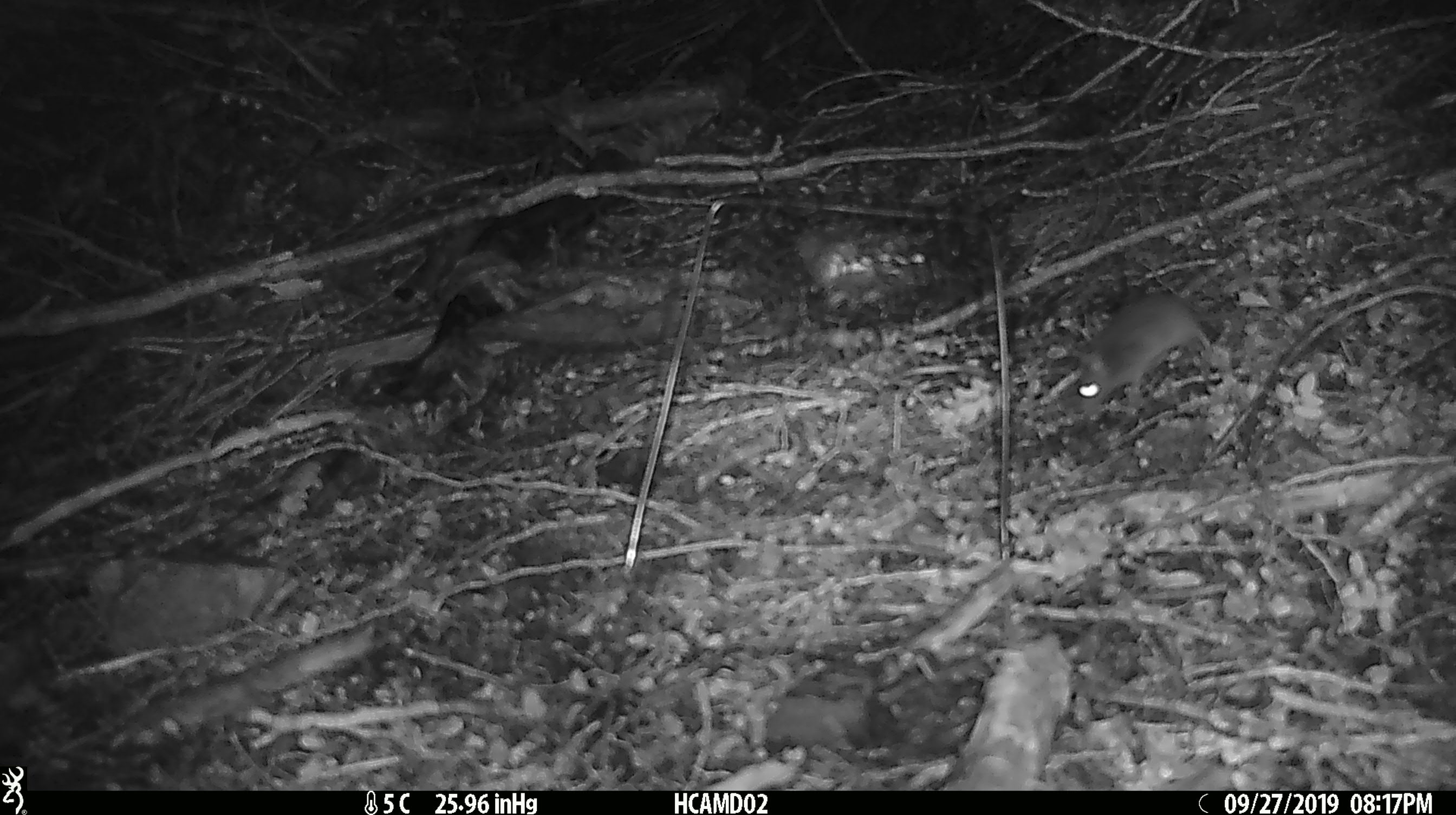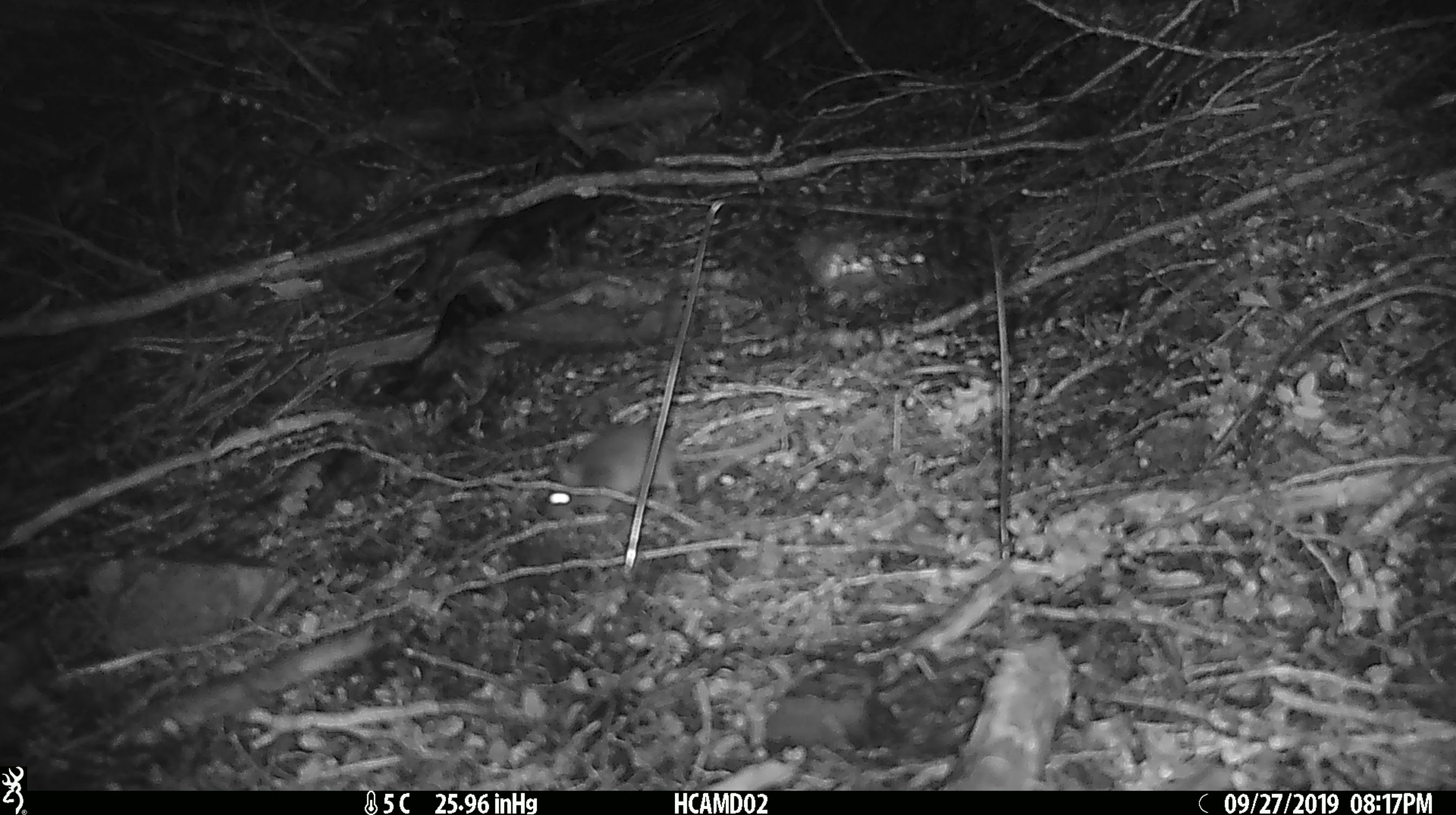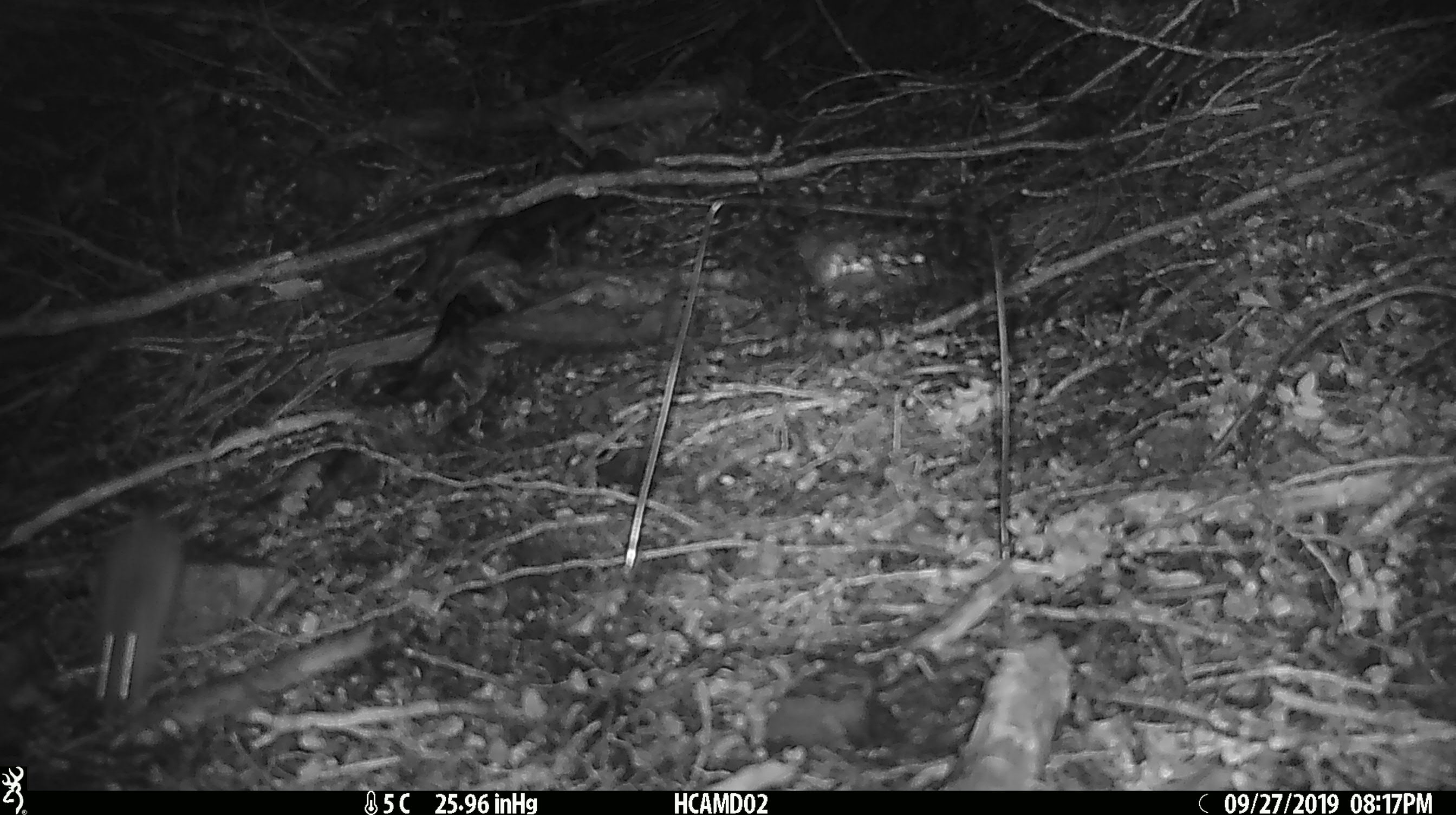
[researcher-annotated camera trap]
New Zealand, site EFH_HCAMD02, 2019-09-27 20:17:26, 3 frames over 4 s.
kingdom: Animalia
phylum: Chordata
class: Mammalia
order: Rodentia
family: Muridae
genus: Mus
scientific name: Mus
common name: mouse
Mouse (Mus).